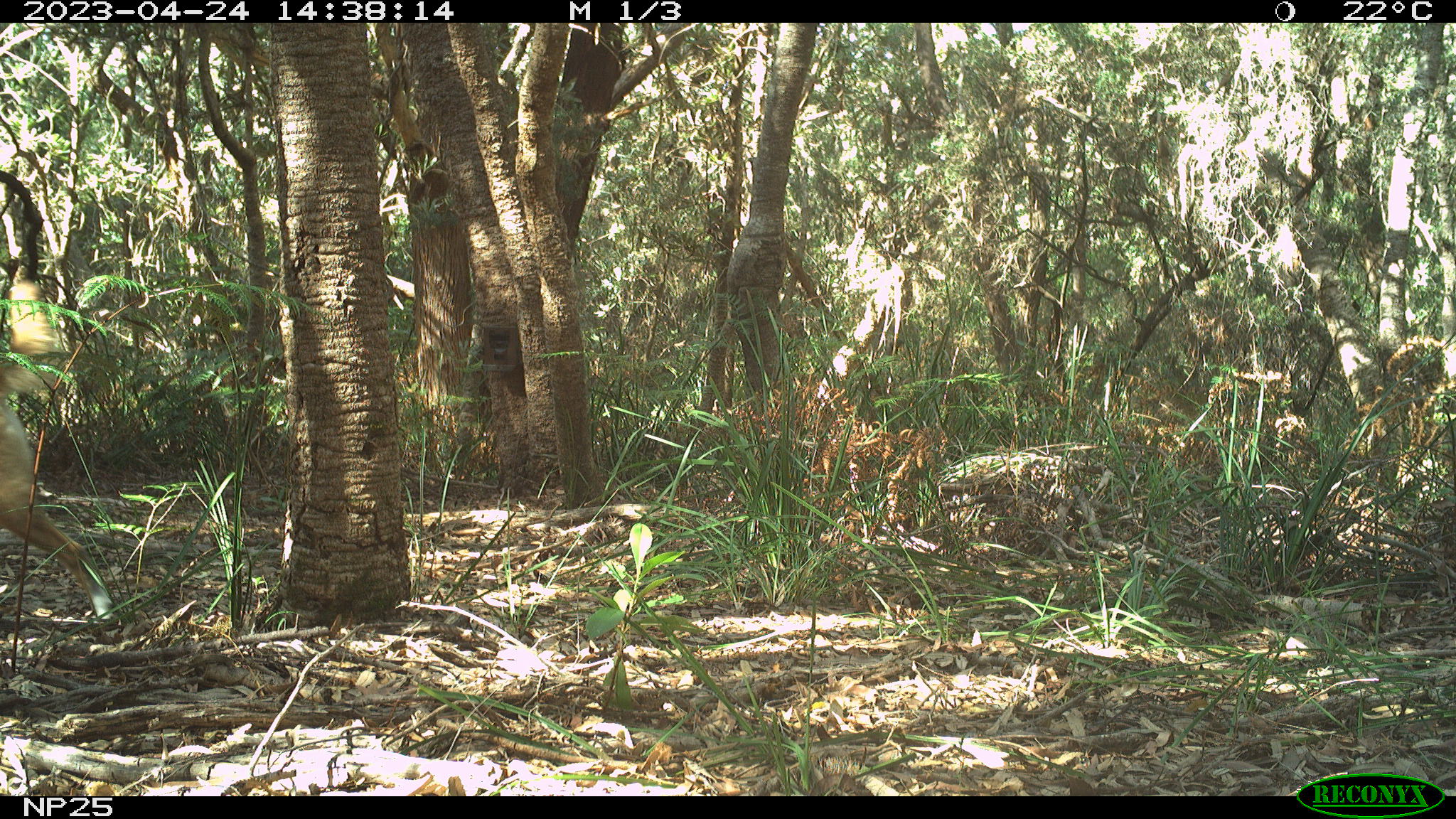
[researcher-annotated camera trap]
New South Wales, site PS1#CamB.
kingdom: Animalia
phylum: Chordata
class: Mammalia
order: Carnivora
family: Canidae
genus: Canis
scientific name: Canis familiaris dingo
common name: dingo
Dingo (Canis familiaris dingo).